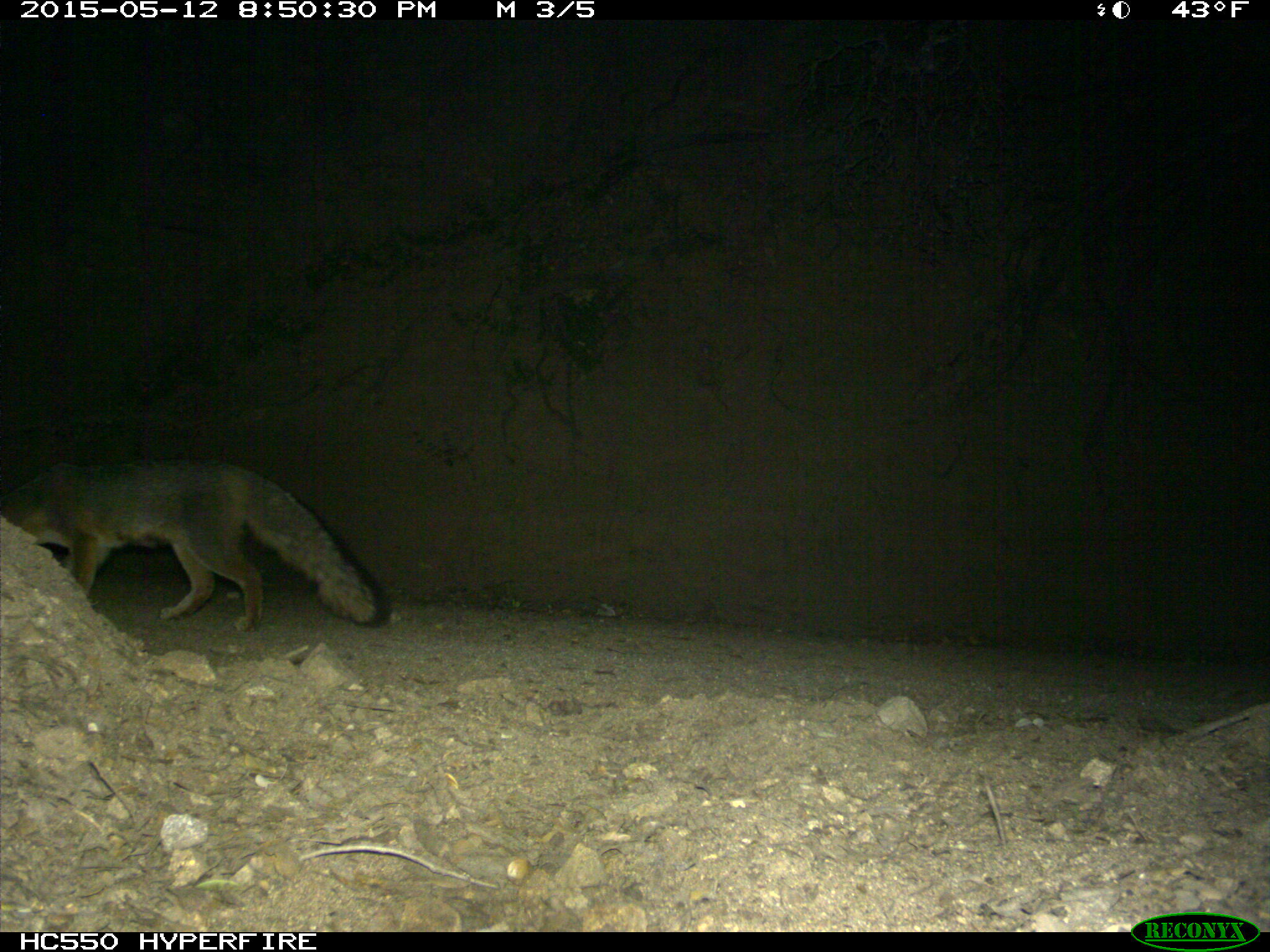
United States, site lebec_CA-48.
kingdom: Animalia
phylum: Chordata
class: Mammalia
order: Carnivora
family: Canidae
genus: Urocyon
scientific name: Urocyon cinereoargenteus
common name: gray fox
Urocyon cinereoargenteus (gray fox).